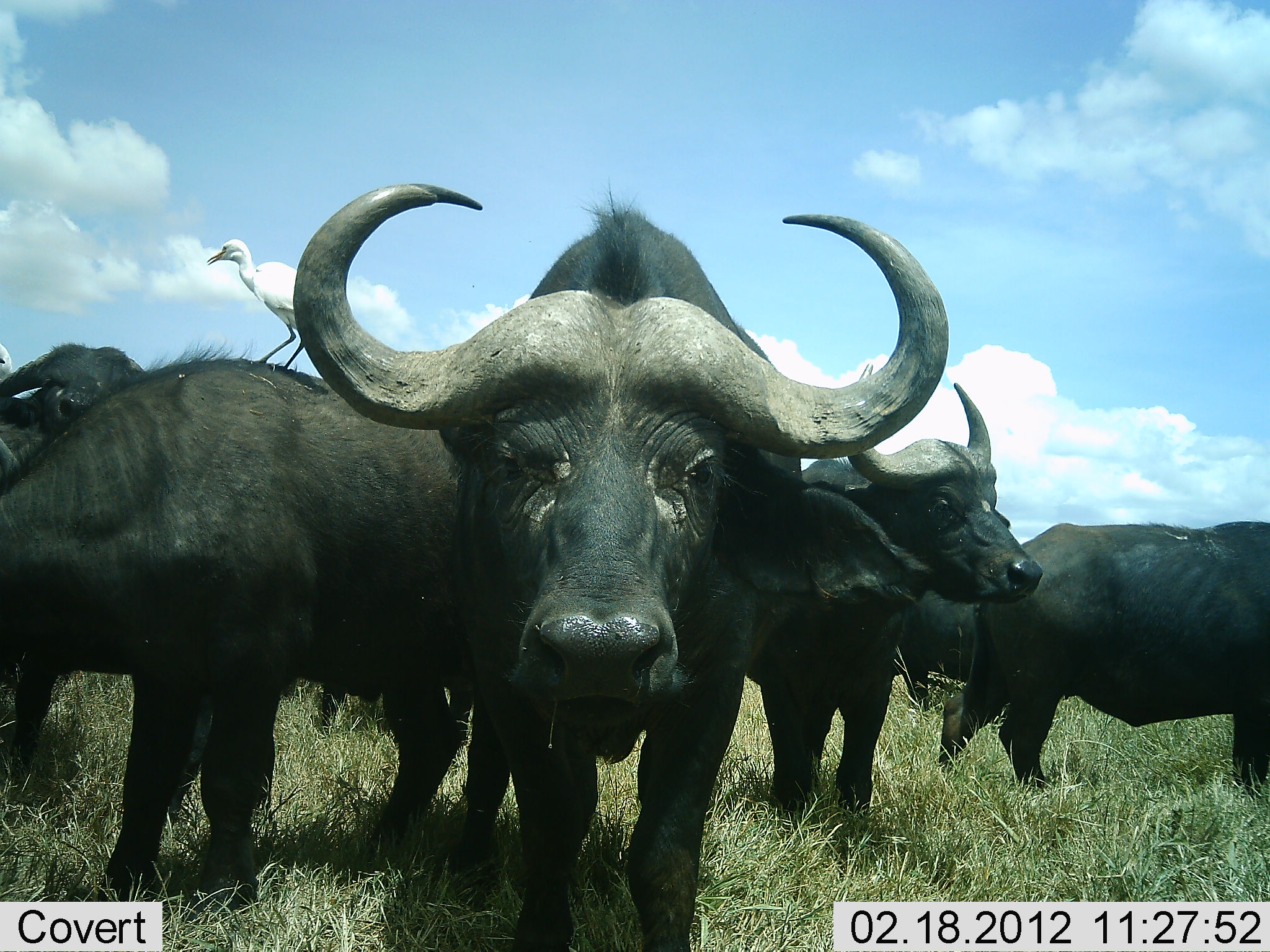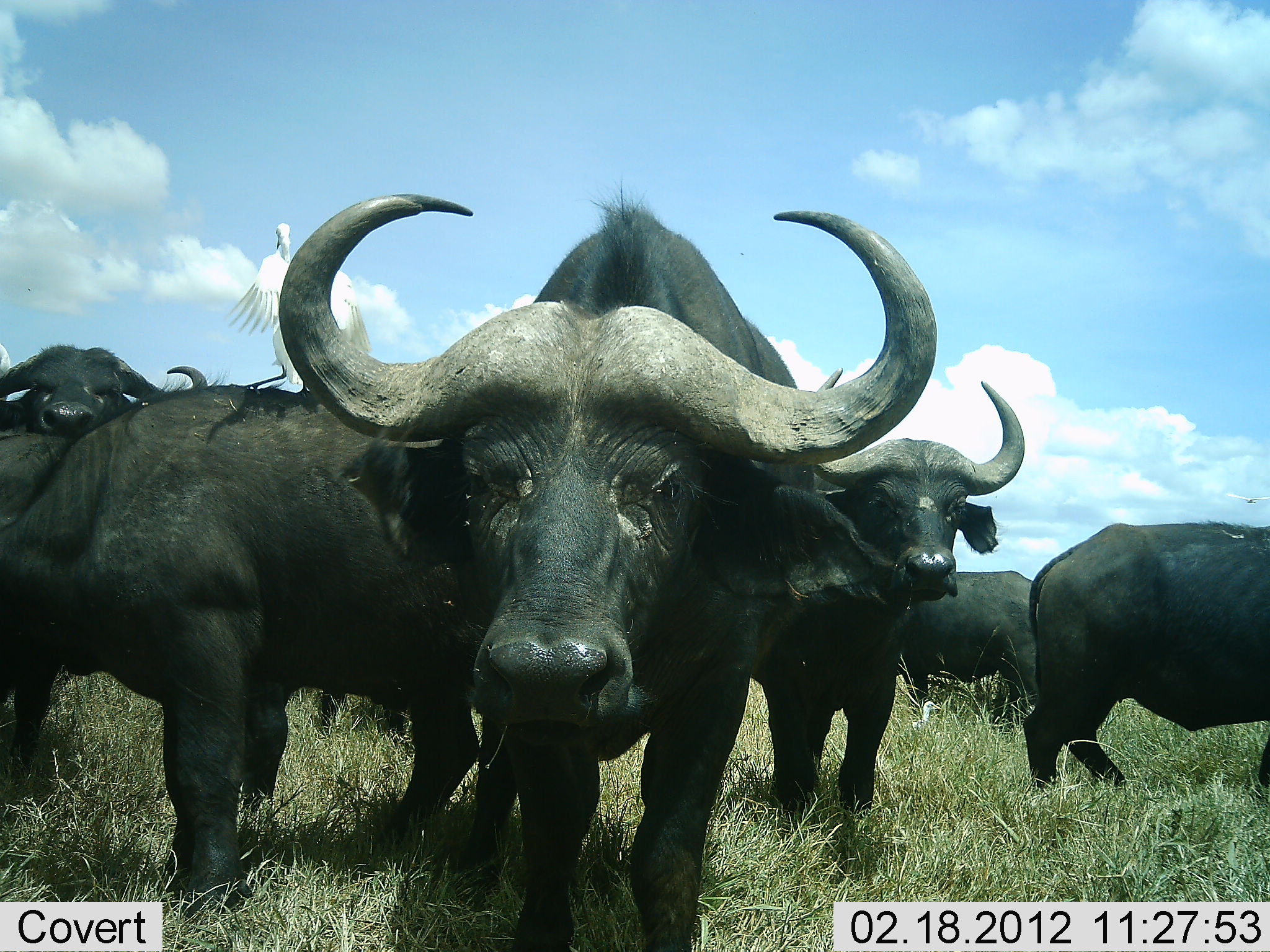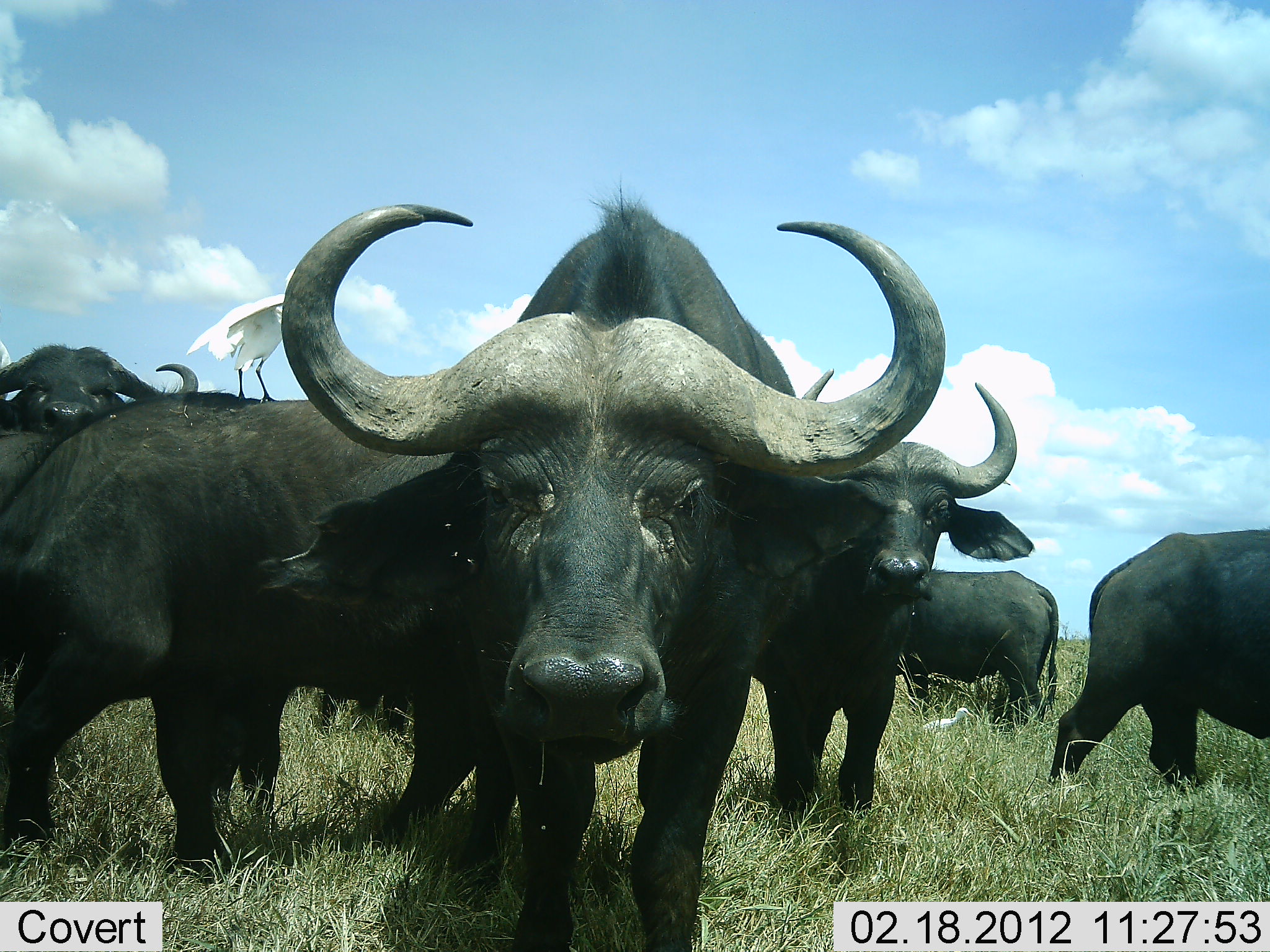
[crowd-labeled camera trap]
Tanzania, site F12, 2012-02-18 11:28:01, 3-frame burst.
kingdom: Animalia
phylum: Chordata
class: Mammalia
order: Artiodactyla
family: Bovidae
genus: Syncerus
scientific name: Syncerus caffer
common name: cape buffalo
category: buffalo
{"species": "buffalo (cape buffalo) (Syncerus caffer)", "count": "7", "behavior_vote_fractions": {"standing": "94%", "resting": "12%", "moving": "27%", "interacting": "18%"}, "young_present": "0%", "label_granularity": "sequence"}